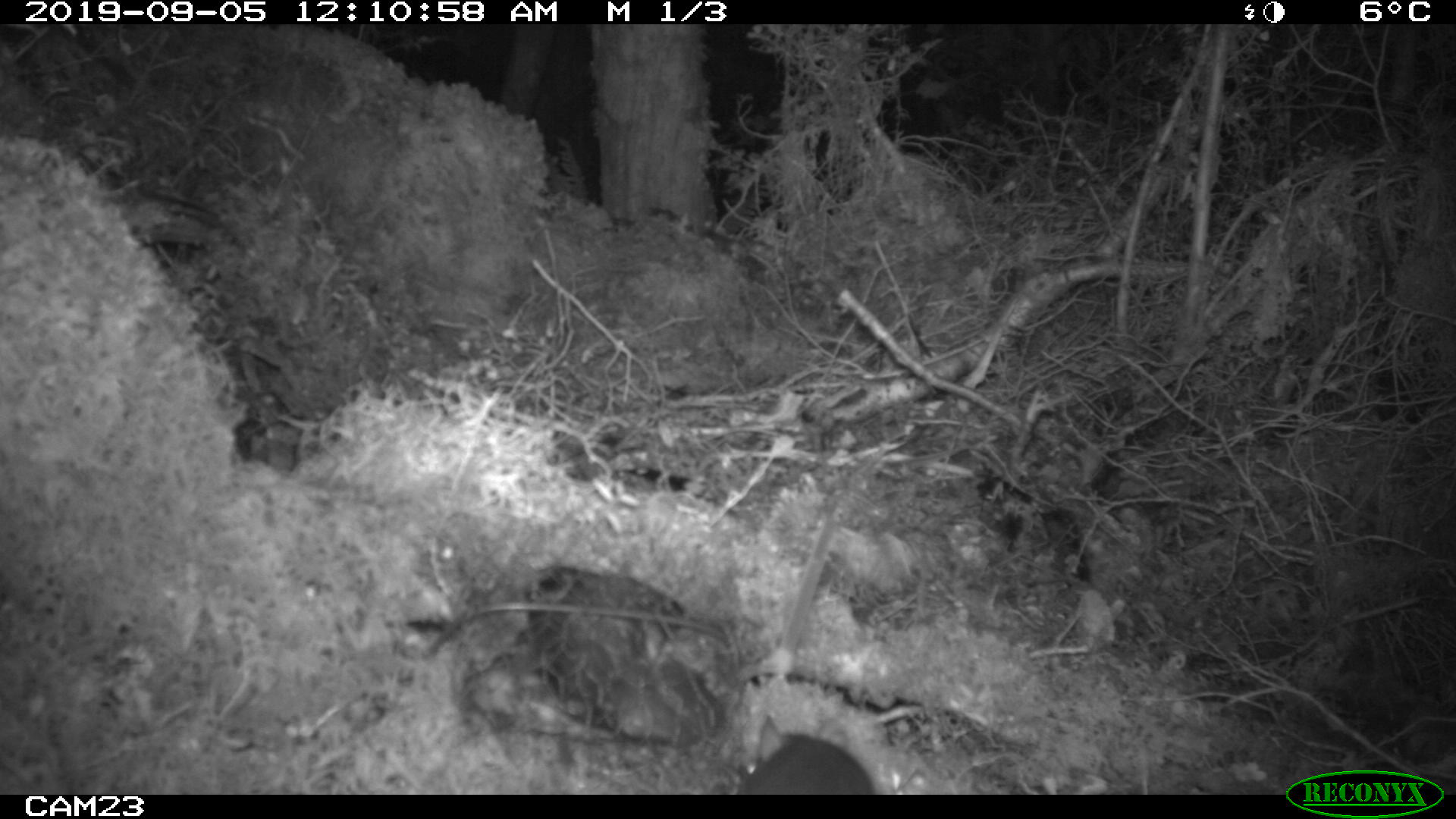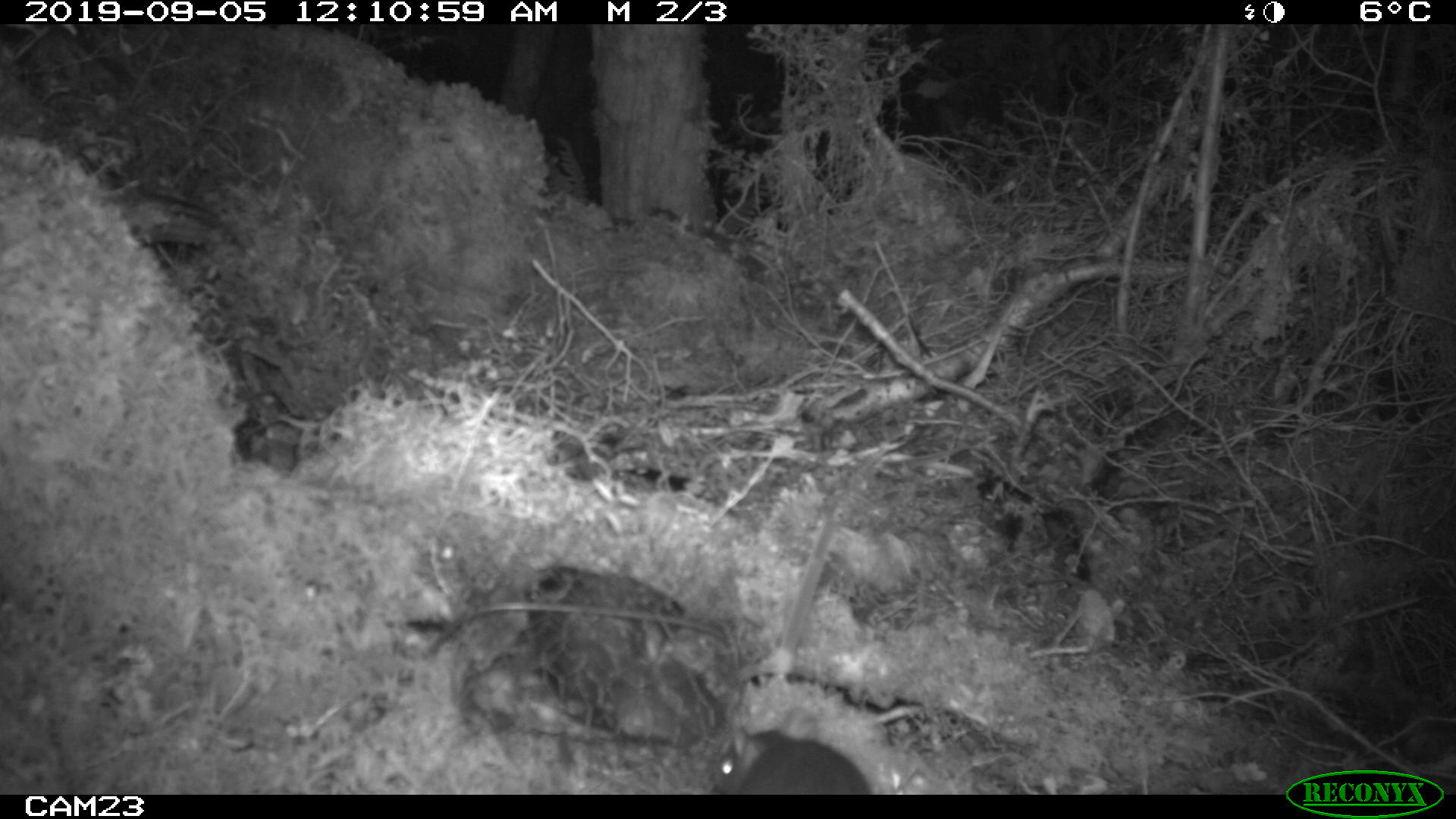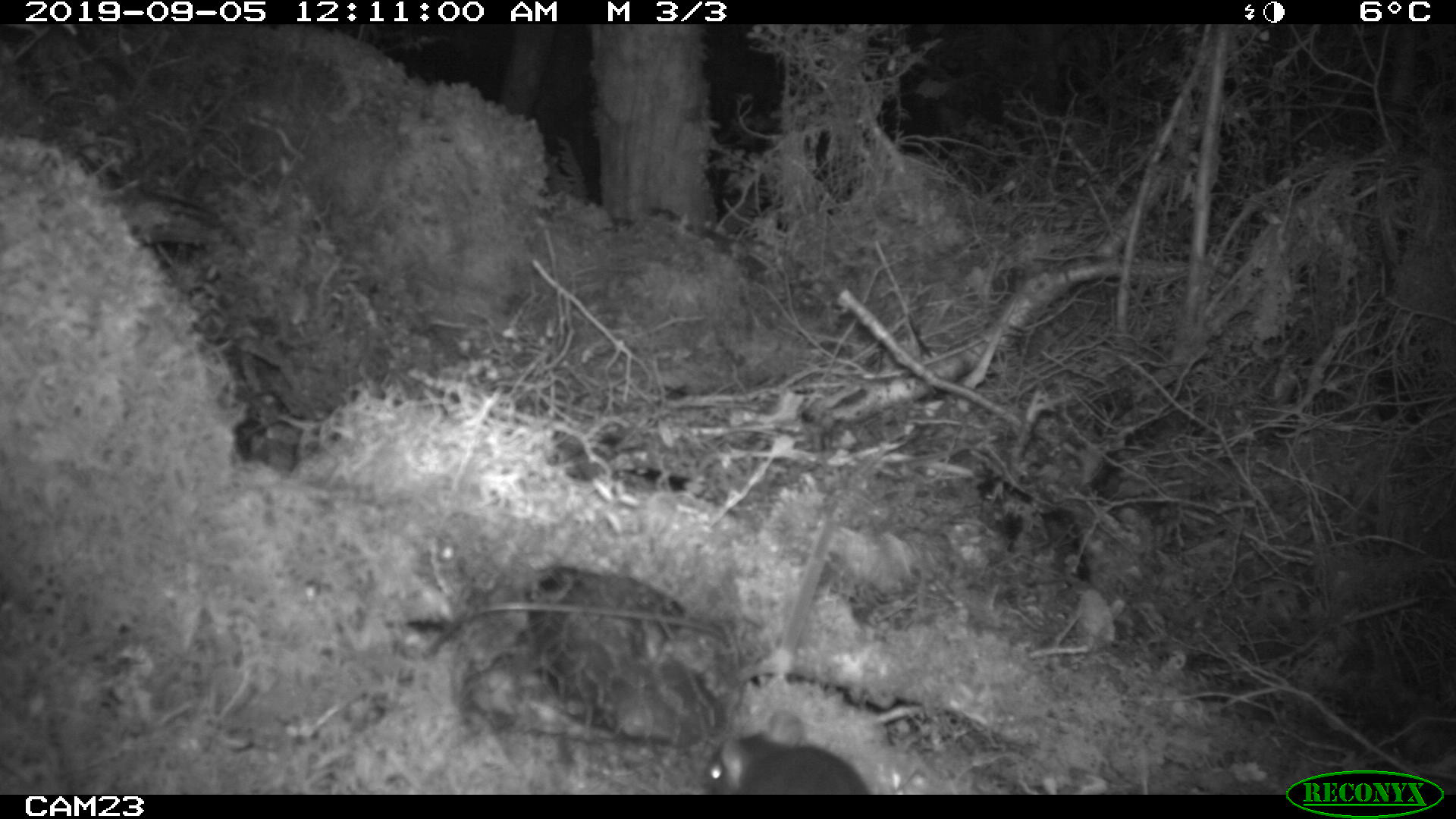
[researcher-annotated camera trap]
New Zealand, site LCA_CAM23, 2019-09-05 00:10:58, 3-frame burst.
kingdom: Animalia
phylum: Chordata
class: Mammalia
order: Rodentia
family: Muridae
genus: Rattus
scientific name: Rattus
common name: rat